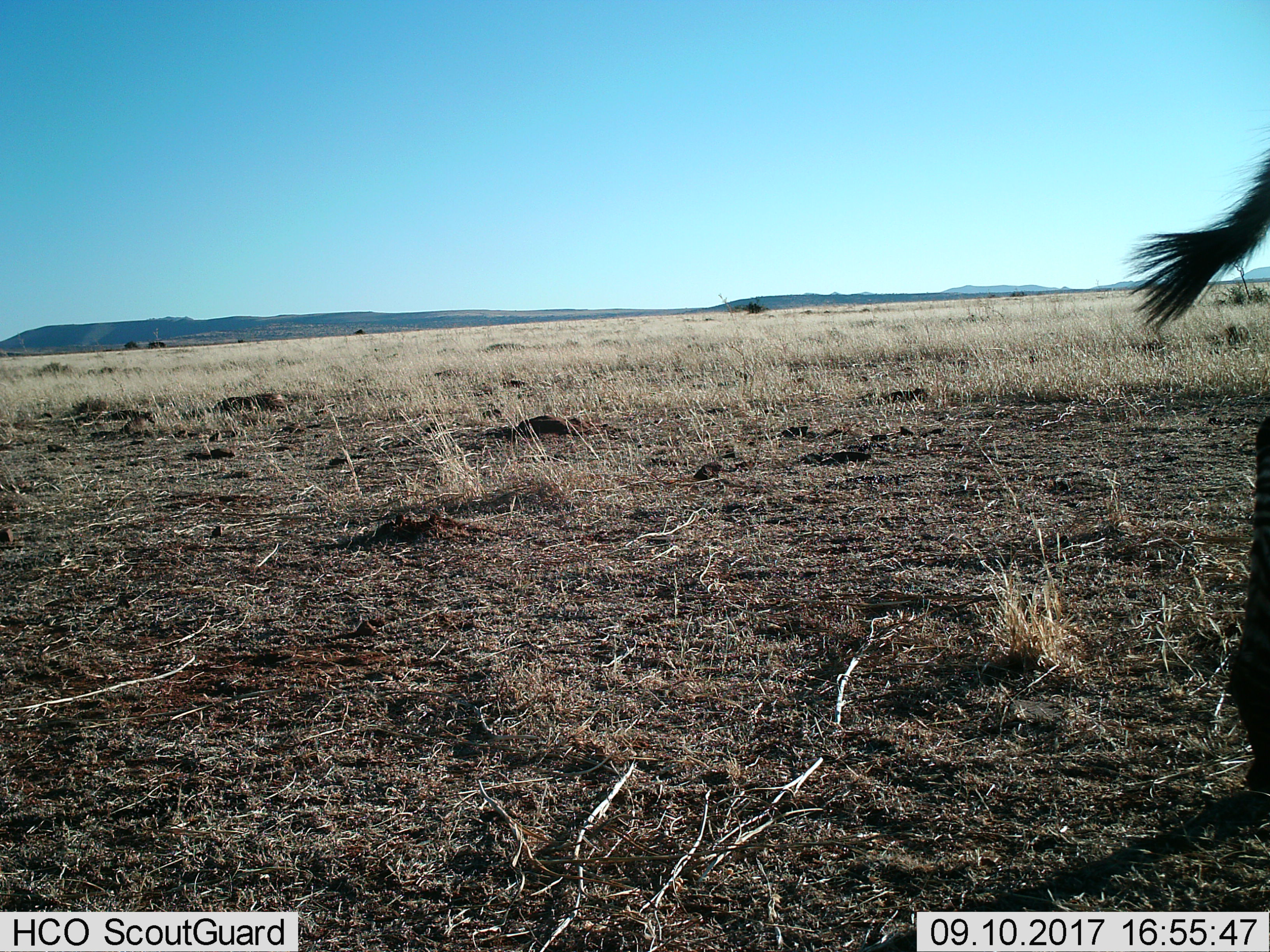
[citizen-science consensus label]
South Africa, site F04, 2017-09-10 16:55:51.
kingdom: Animalia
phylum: Chordata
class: Mammalia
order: Perissodactyla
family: Equidae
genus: Equus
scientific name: Equus zebra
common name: mountain zebra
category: zebramountain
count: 1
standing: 20%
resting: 0%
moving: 80%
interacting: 0%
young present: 0%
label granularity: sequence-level